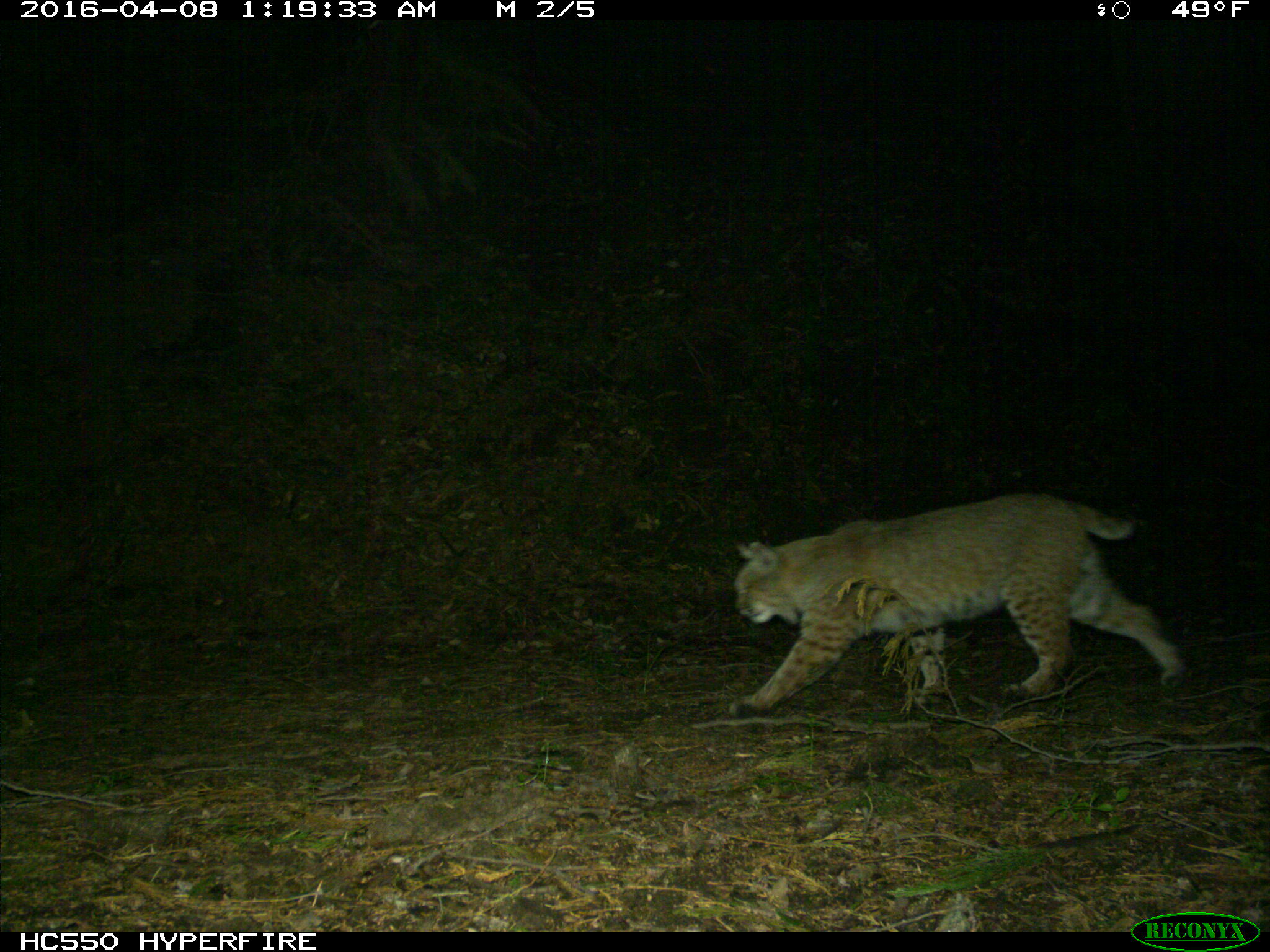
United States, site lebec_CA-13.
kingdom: Animalia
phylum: Chordata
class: Mammalia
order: Carnivora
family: Felidae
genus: Lynx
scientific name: Lynx rufus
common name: bobcat